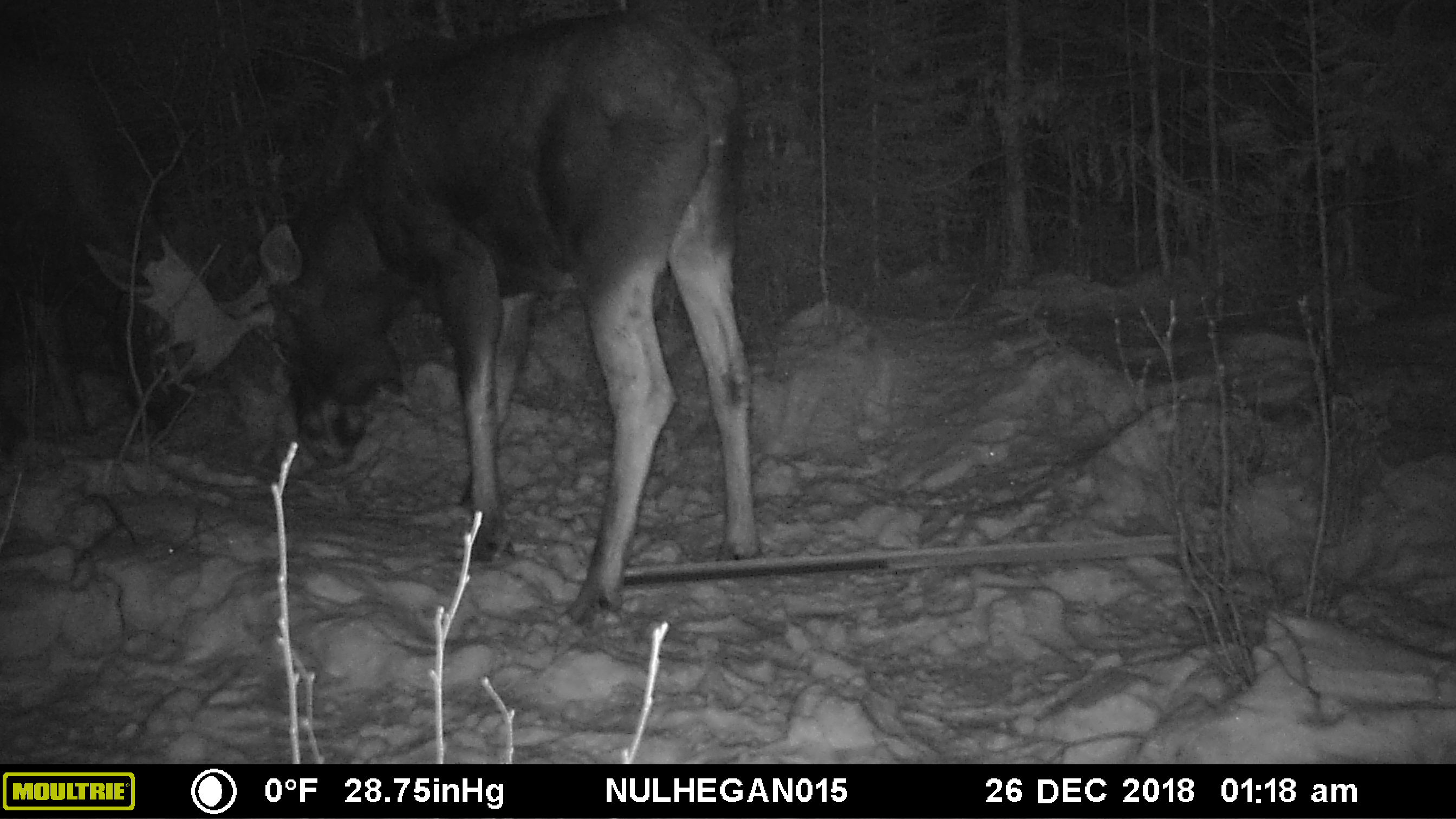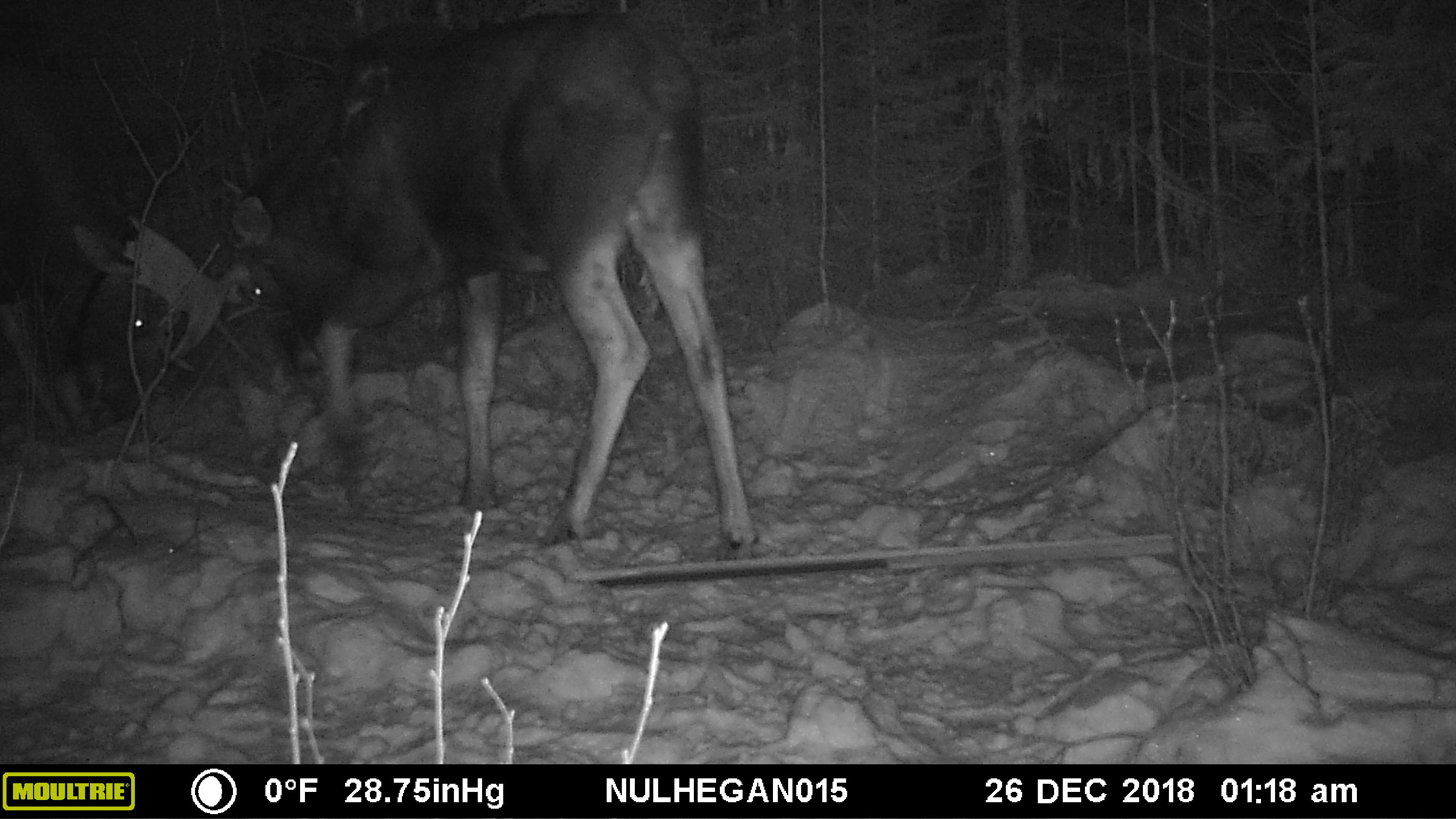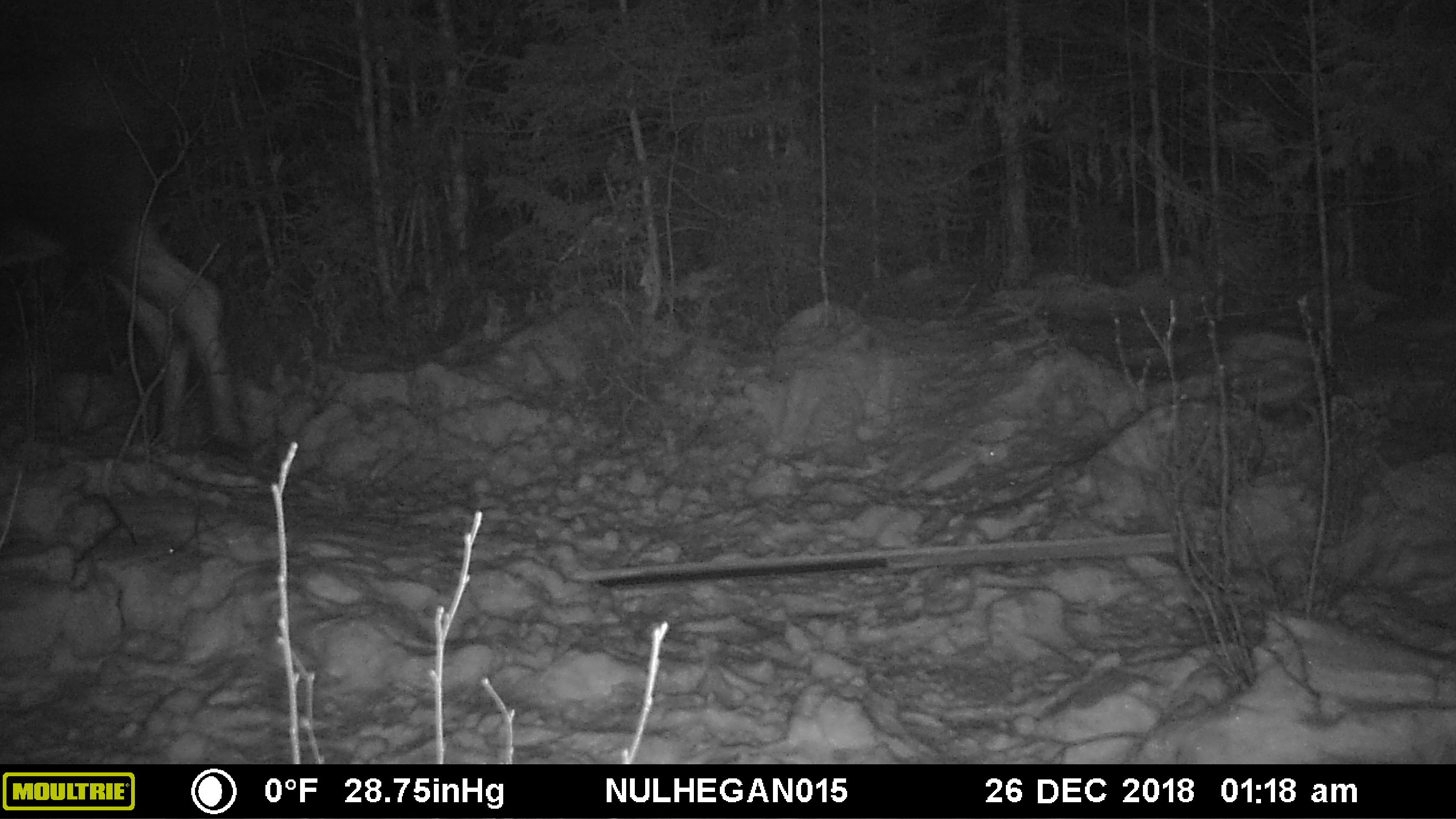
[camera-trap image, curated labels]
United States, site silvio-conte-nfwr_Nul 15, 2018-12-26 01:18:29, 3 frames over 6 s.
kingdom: Animalia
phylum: Chordata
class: Mammalia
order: Artiodactyla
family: Cervidae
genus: Alces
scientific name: Alces alces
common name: moose